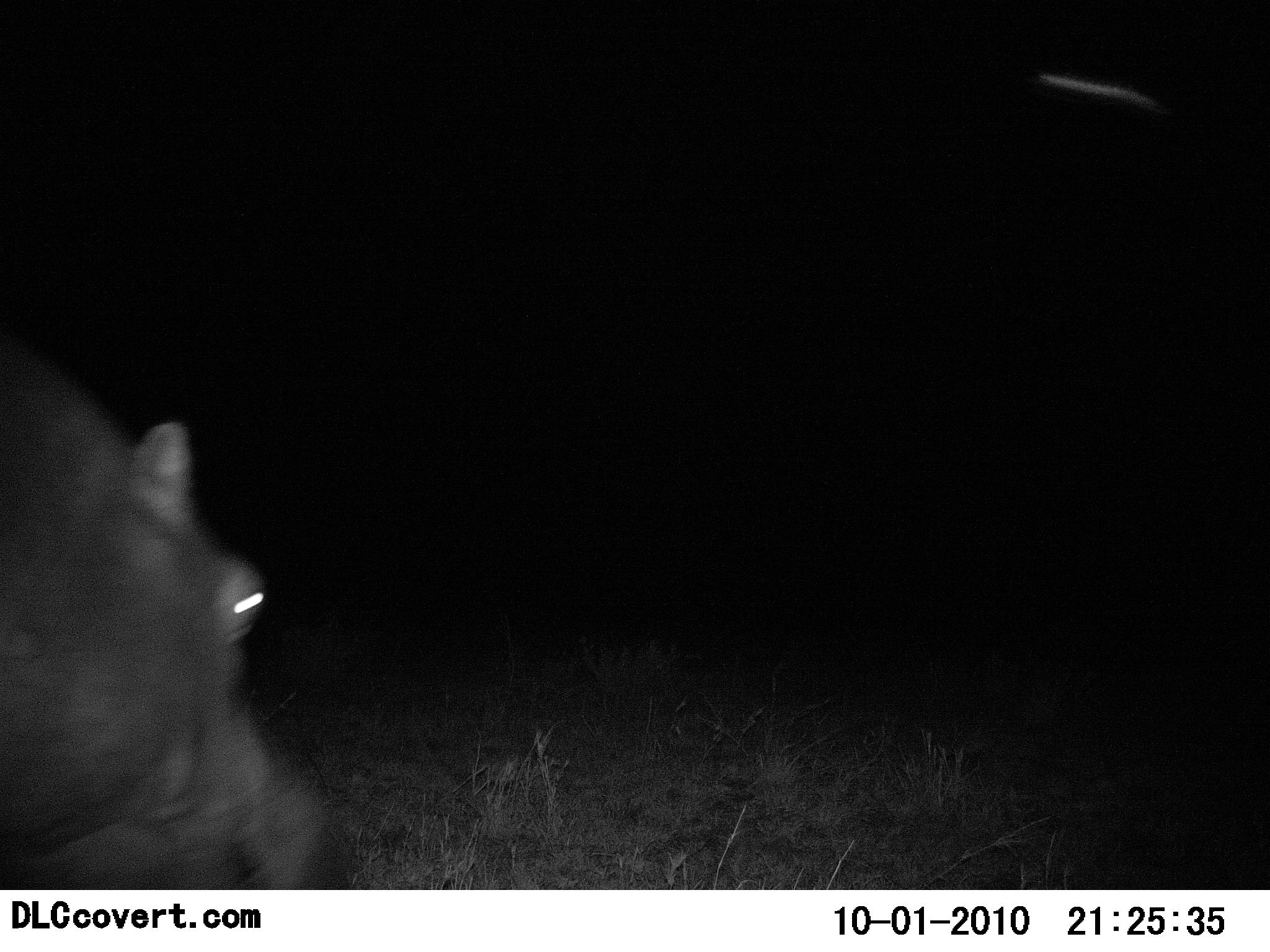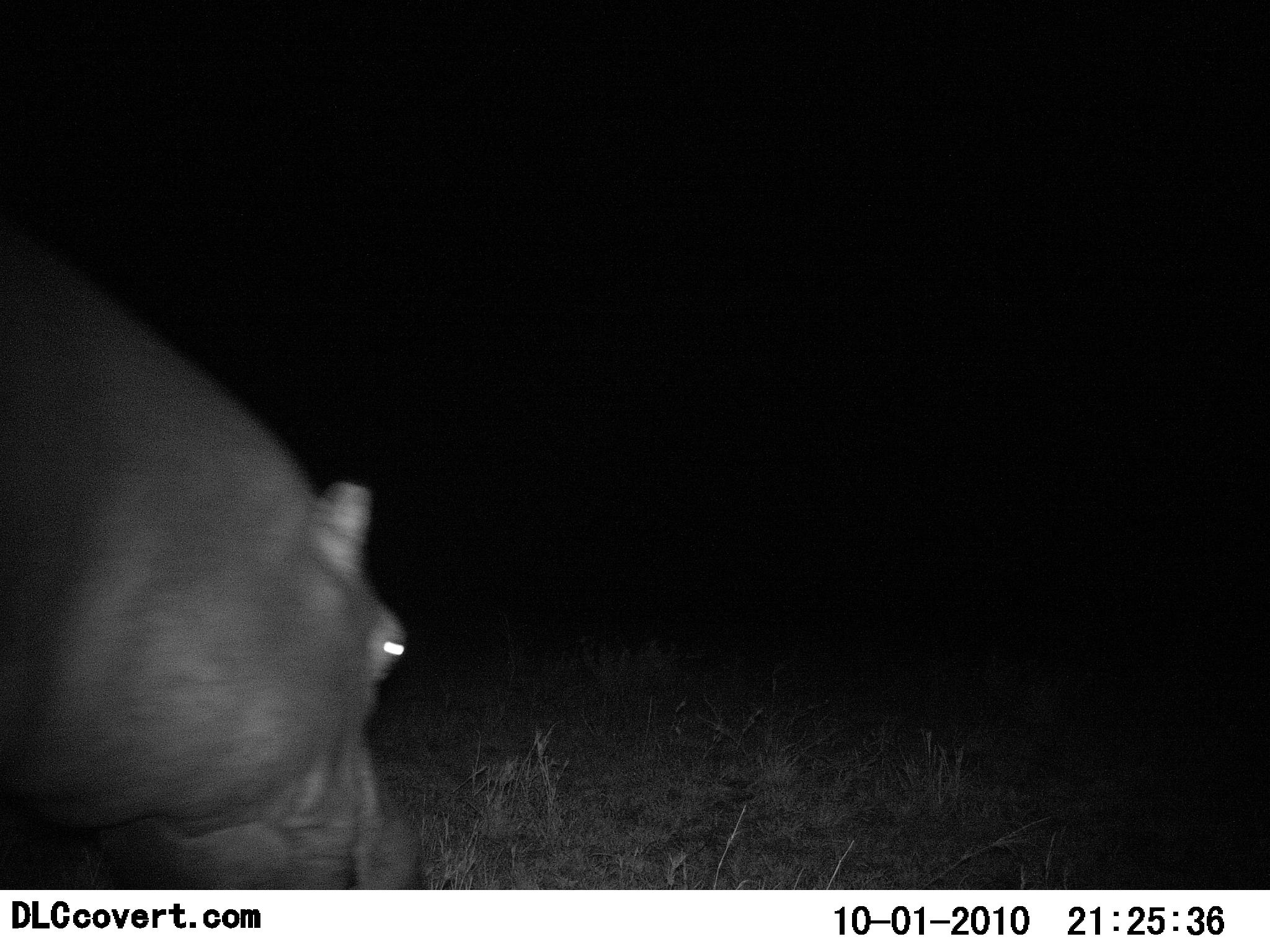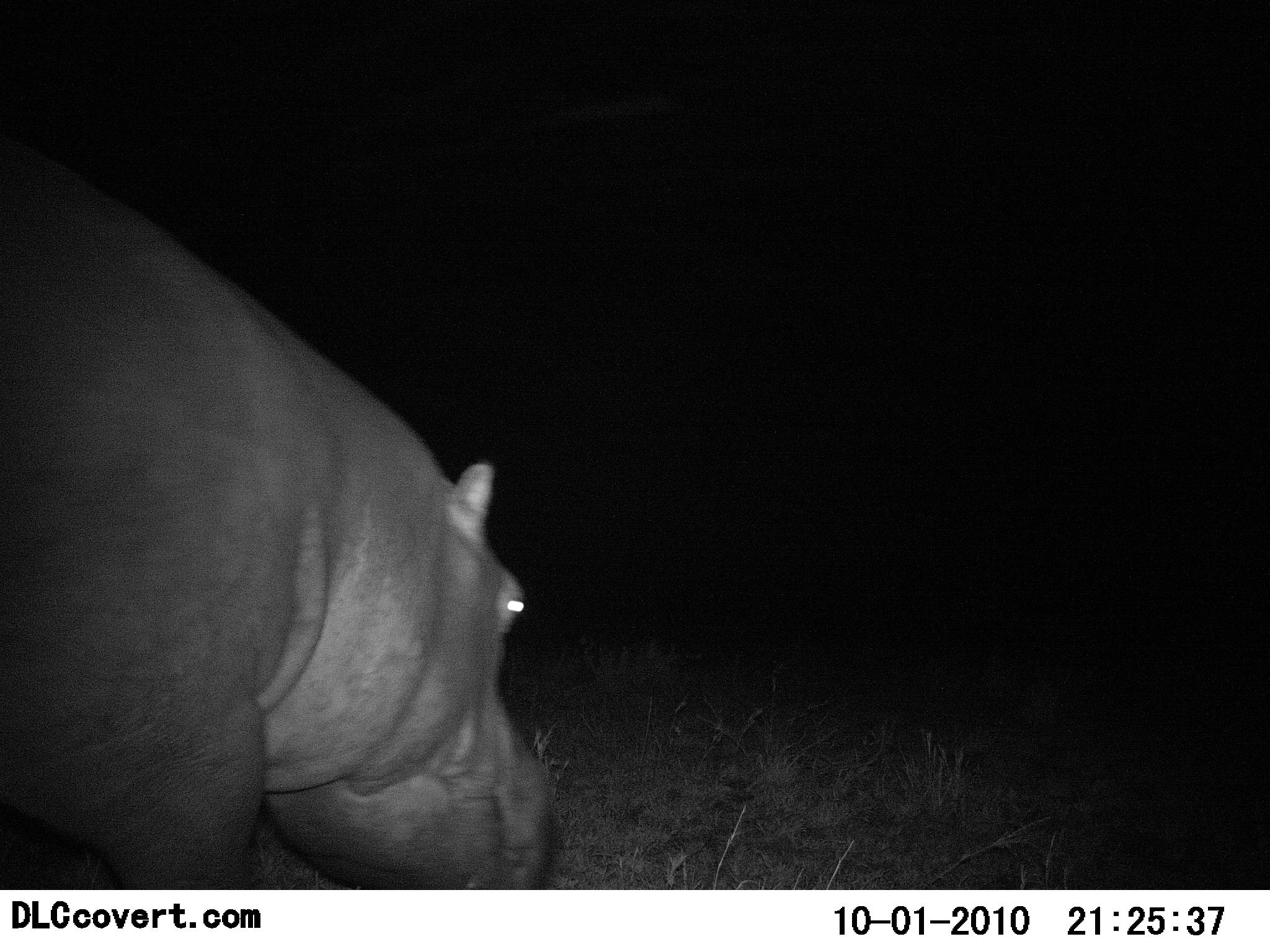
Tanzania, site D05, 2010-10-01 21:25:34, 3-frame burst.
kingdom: Animalia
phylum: Chordata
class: Mammalia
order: Artiodactyla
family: Hippopotamidae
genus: Hippopotamus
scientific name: Hippopotamus amphibius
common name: hippopotamus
Hippopotamus (Hippopotamus amphibius), count 1. Behavior (volunteer vote fractions): standing 4%, resting 0%, moving 67%, interacting 0%. Young present (vote fraction): 0%. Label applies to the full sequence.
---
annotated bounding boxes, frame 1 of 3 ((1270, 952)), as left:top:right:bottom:
animal: 0:336:344:891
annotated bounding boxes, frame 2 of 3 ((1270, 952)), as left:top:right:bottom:
animal: 0:223:418:889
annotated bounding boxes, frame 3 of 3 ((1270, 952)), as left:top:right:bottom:
animal: 0:134:555:892